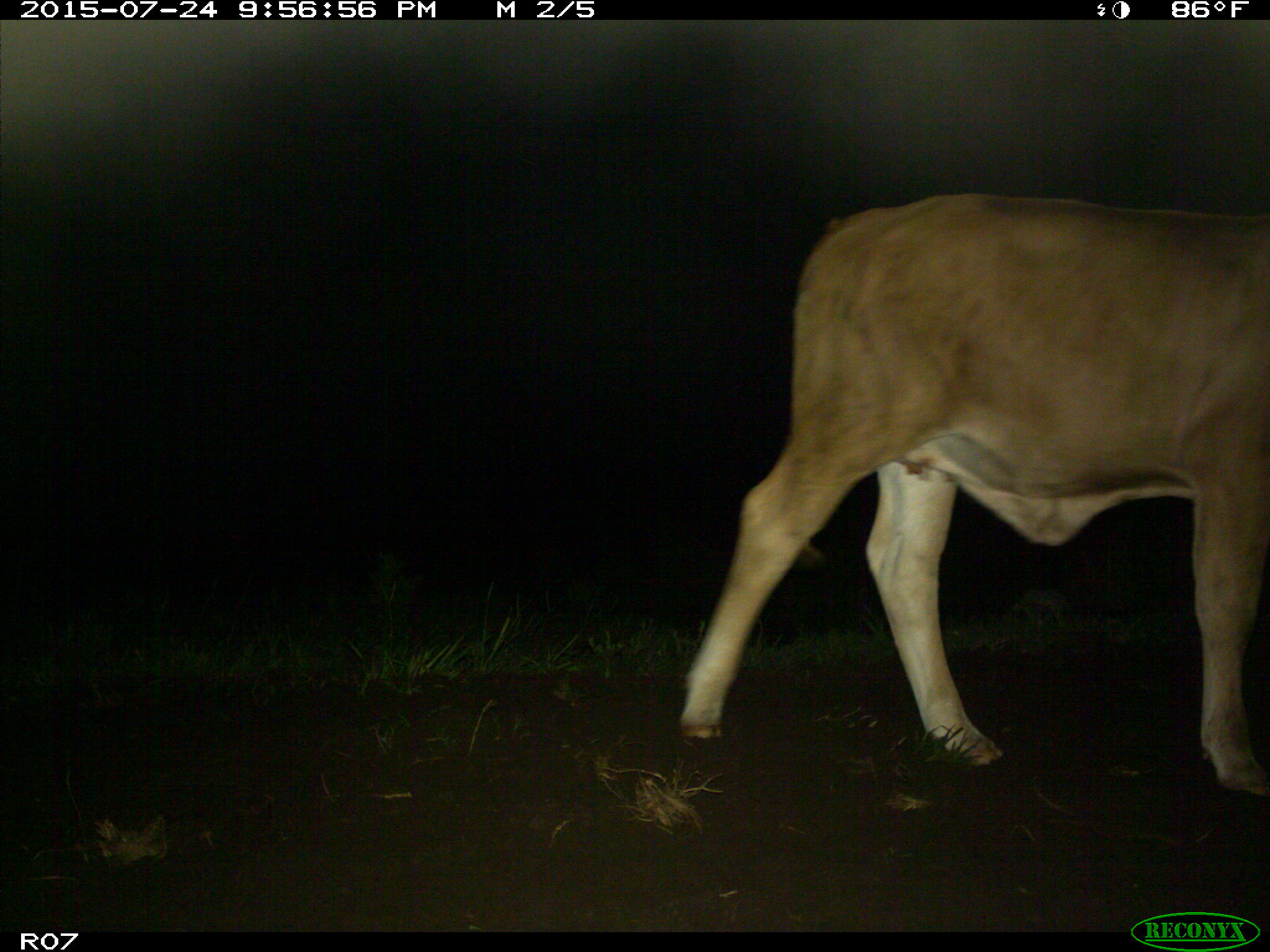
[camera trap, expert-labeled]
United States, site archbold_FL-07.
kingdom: Animalia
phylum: Chordata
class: Mammalia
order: Artiodactyla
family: Bovidae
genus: Bos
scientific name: Bos taurus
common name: domestic cow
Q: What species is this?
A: Bos taurus (domestic cow).